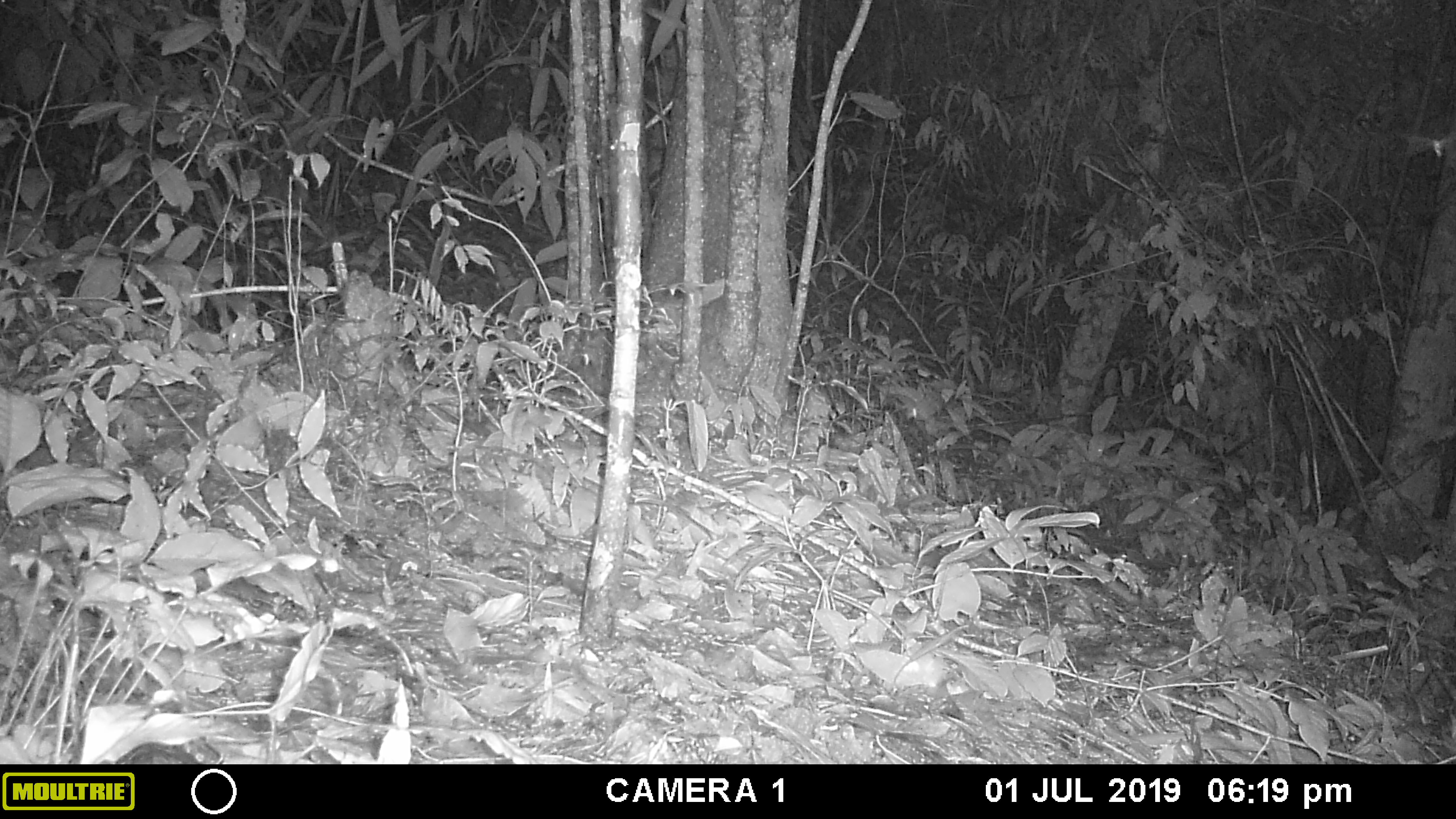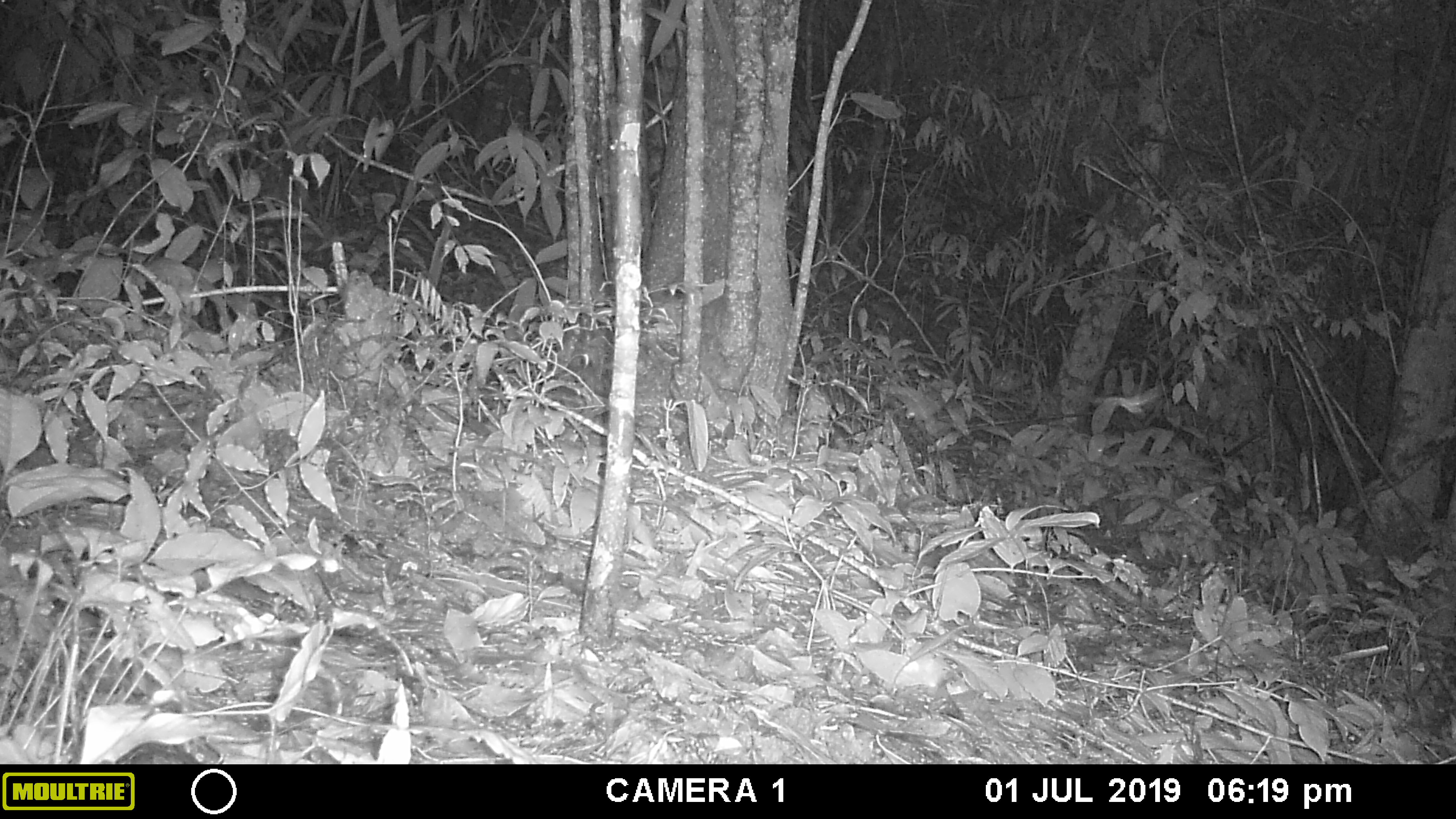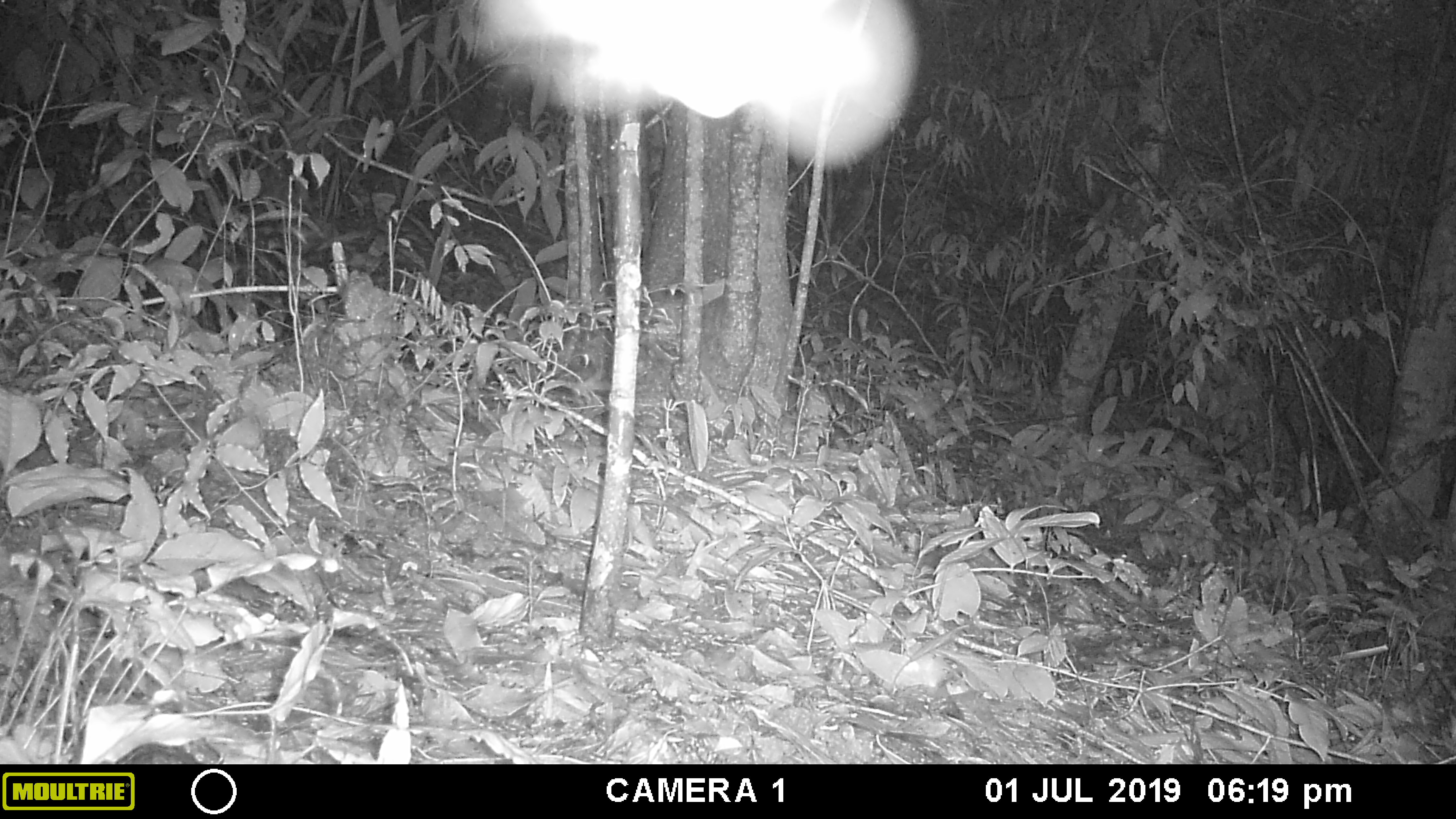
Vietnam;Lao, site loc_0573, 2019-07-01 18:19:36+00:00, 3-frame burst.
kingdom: Animalia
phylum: Arthropoda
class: Insecta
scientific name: Insecta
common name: insect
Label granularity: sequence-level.